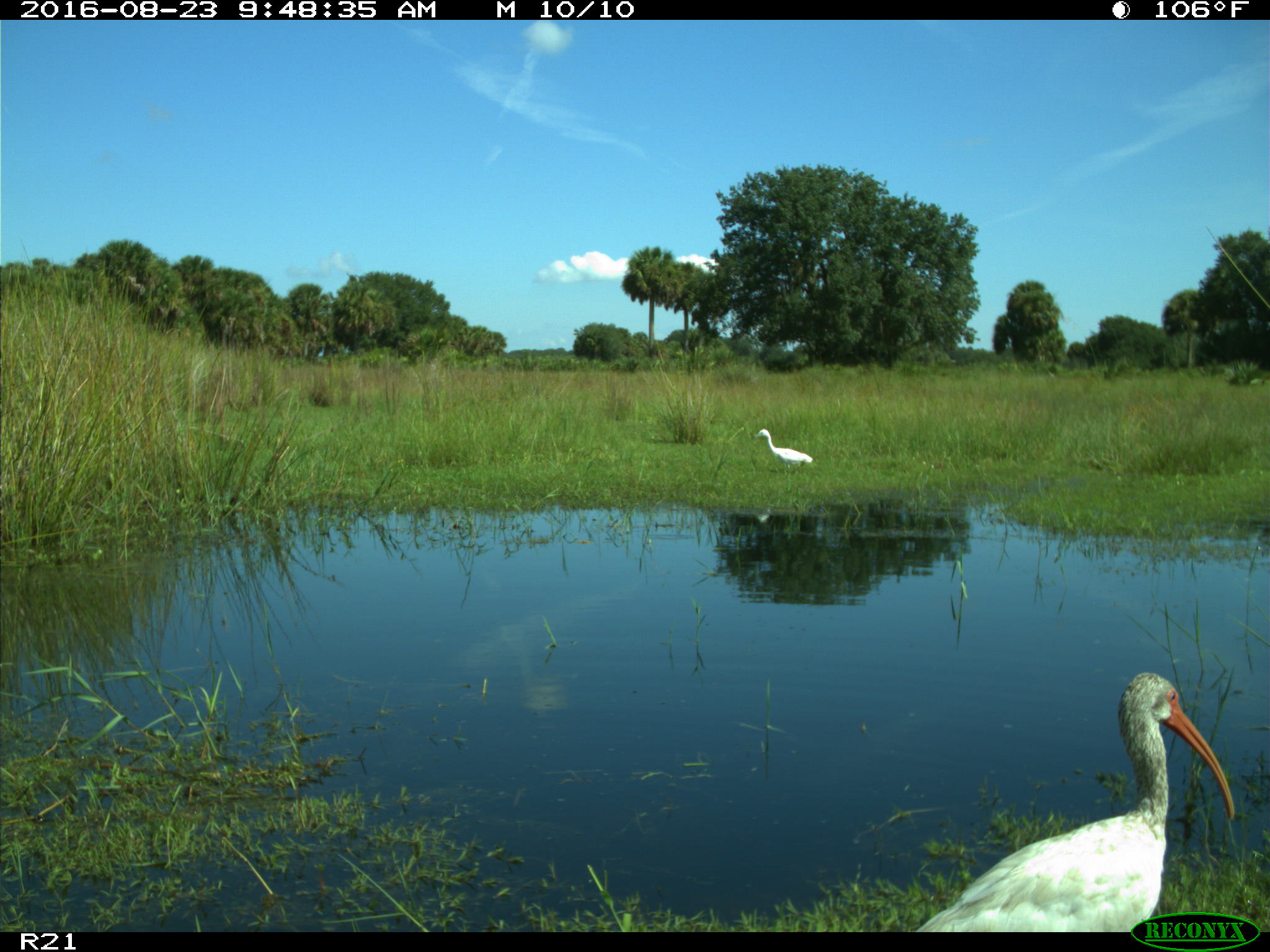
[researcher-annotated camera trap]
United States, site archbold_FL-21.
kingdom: Animalia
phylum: Chordata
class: Aves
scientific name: Aves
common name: birds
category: unidentified bird